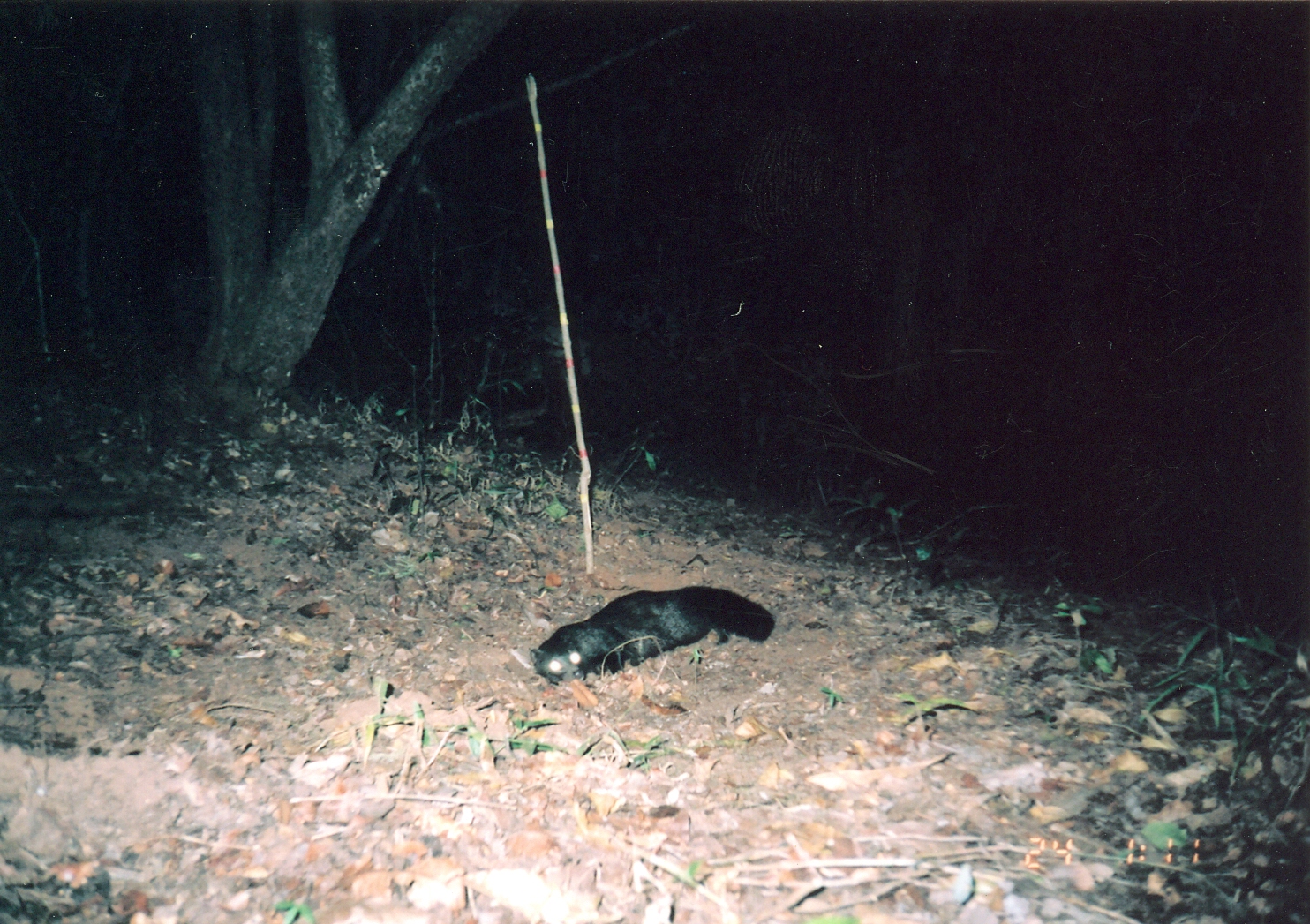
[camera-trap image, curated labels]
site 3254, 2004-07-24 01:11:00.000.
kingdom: Animalia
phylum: Chordata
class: Mammalia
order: Carnivora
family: Herpestidae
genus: Bdeogale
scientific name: Bdeogale crassicauda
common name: bushy-tailed mongoose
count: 1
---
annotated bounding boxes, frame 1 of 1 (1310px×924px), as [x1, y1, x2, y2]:
bdeogale crassicauda: [530, 585, 776, 687]